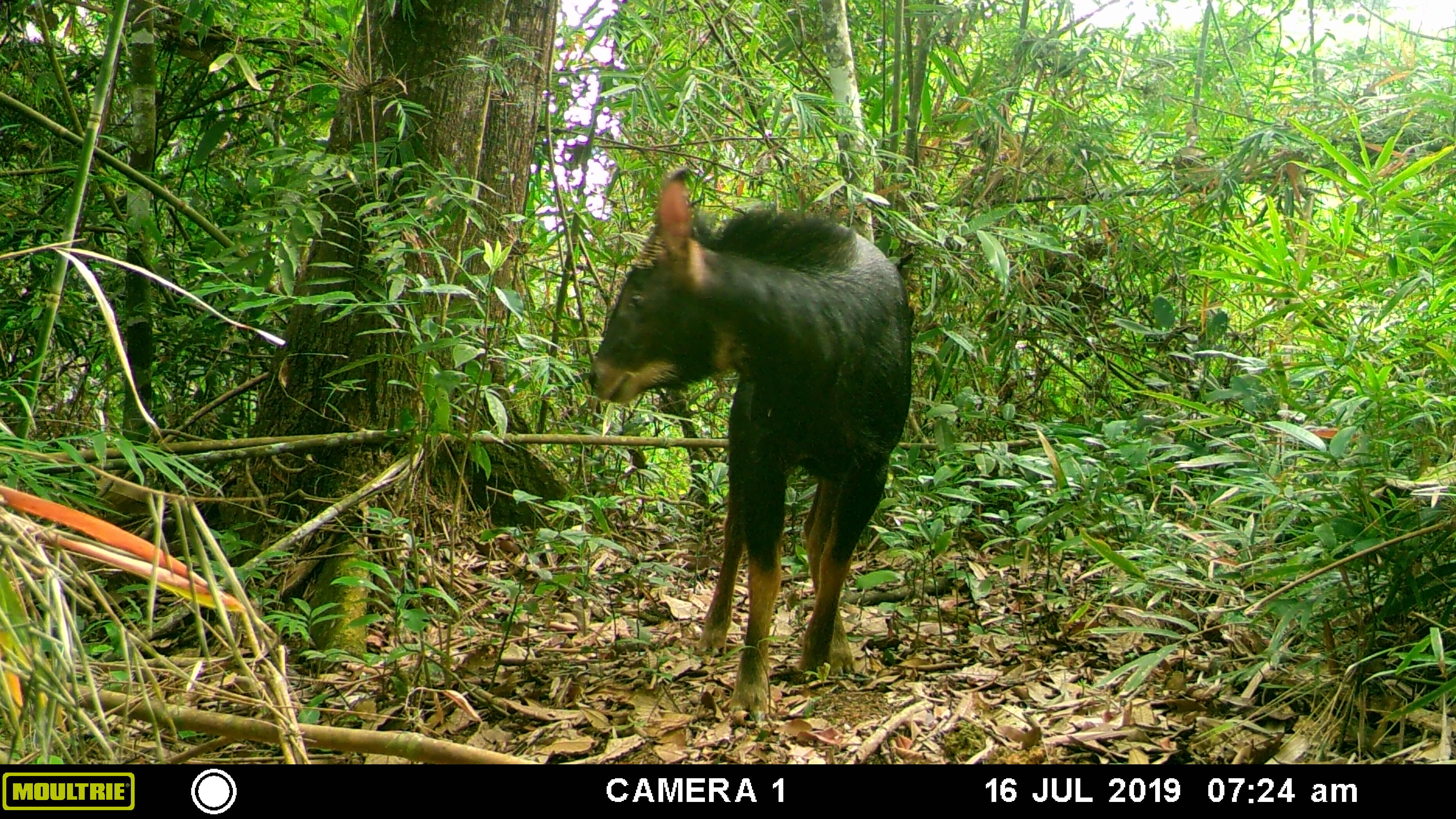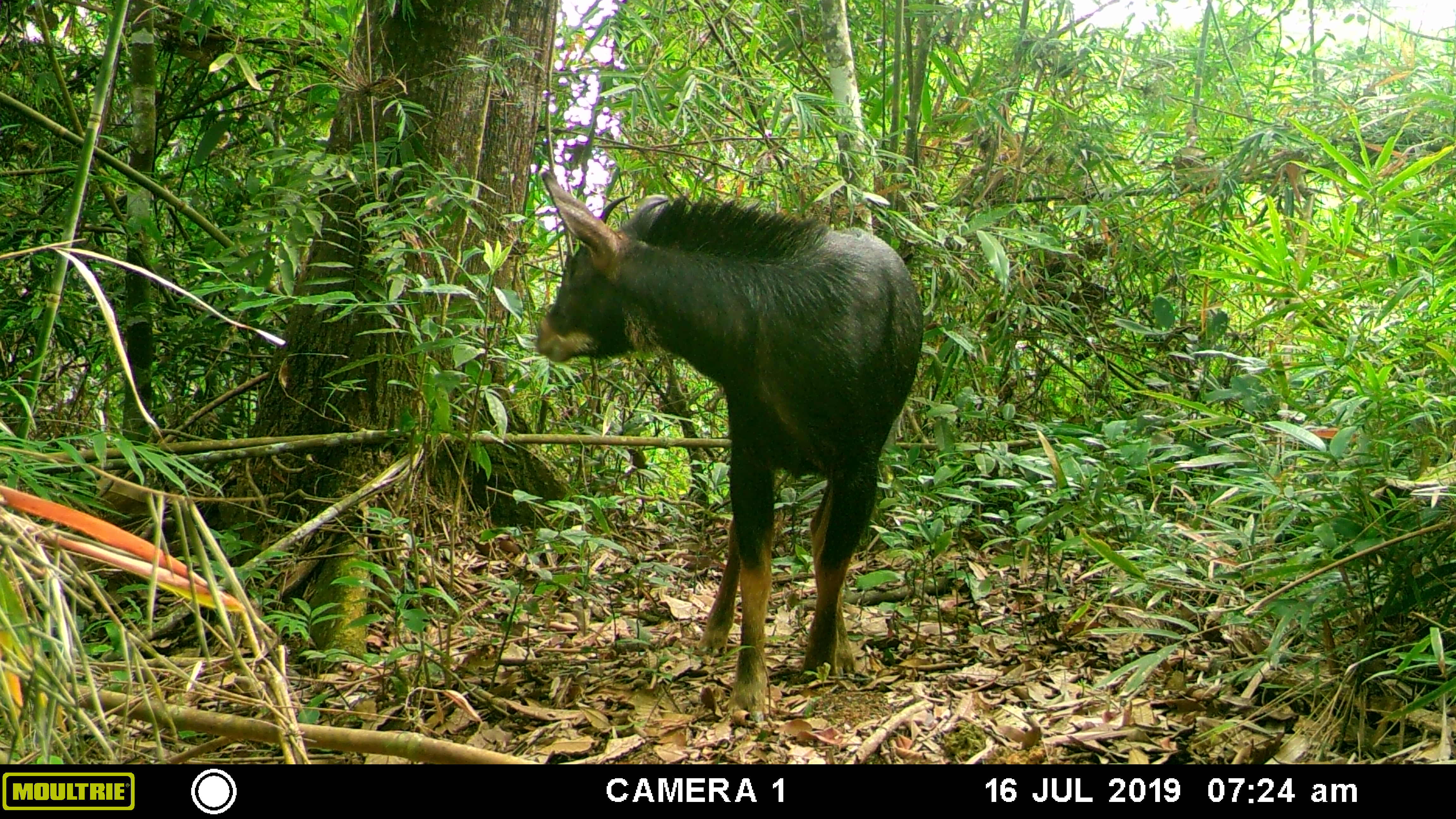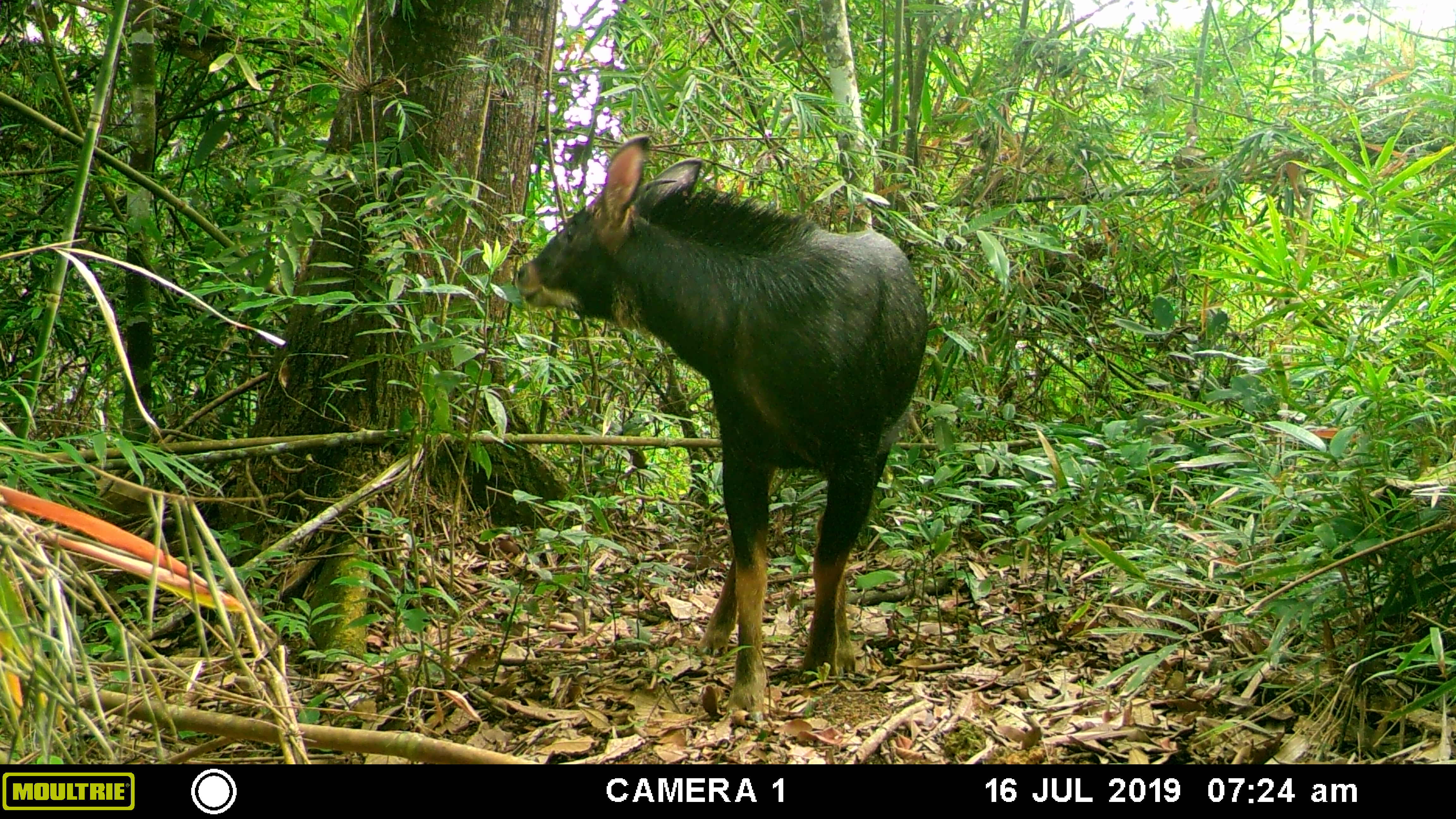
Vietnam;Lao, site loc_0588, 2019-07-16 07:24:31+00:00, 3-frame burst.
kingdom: Animalia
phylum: Chordata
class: Mammalia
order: Artiodactyla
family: Bovidae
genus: Capricornis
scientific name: Capricornis sumatraensis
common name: chinese serow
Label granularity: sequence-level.